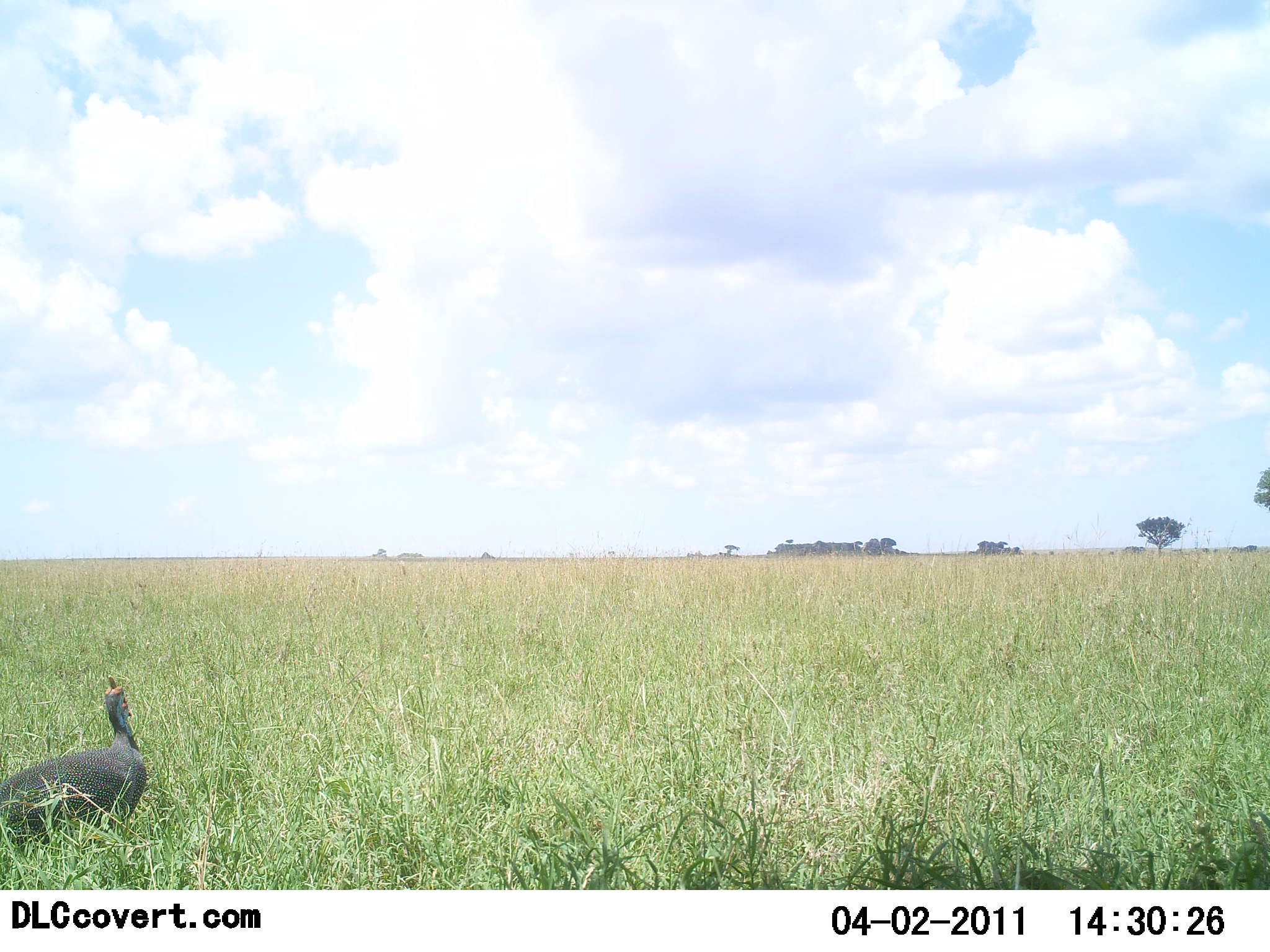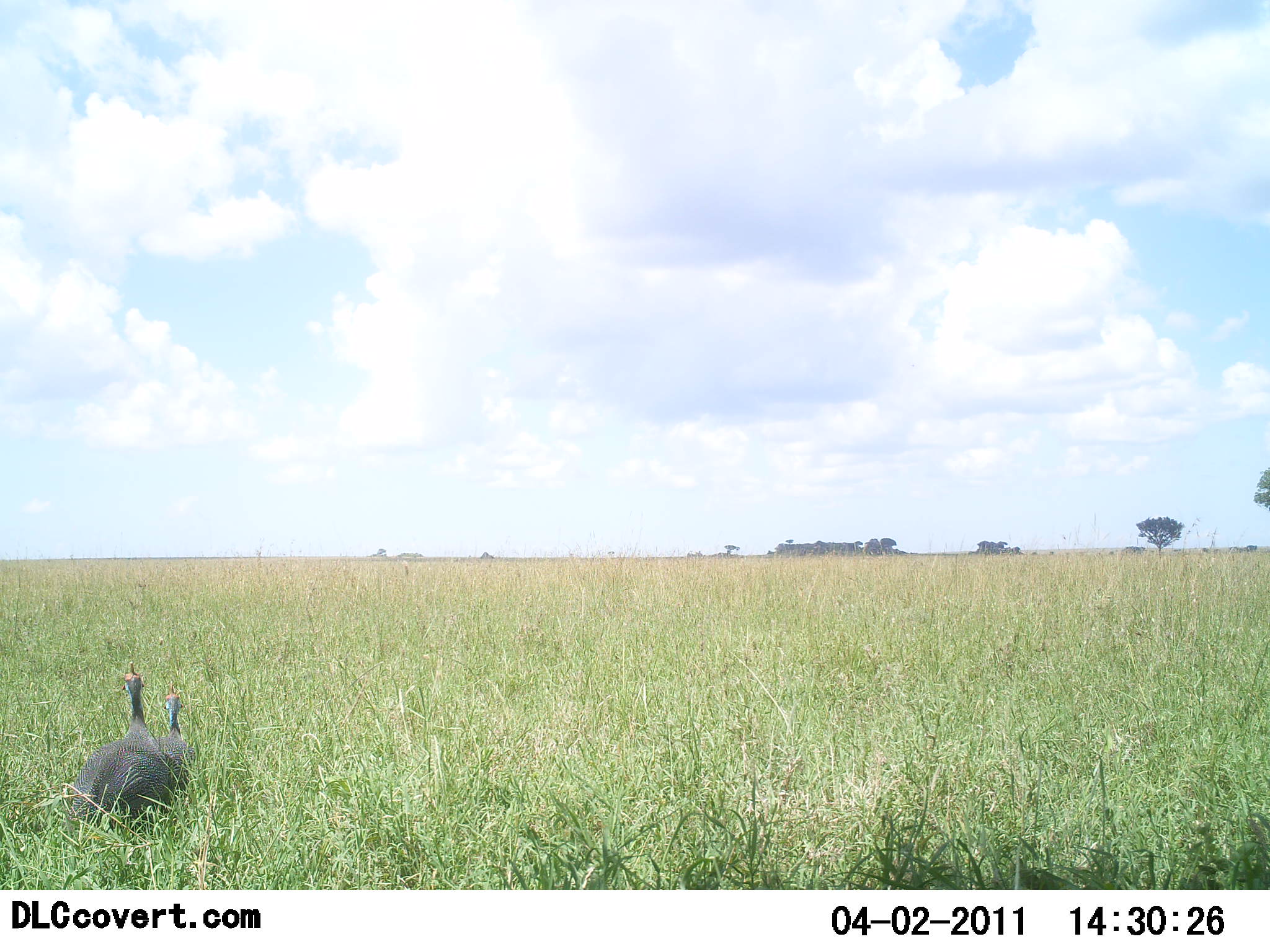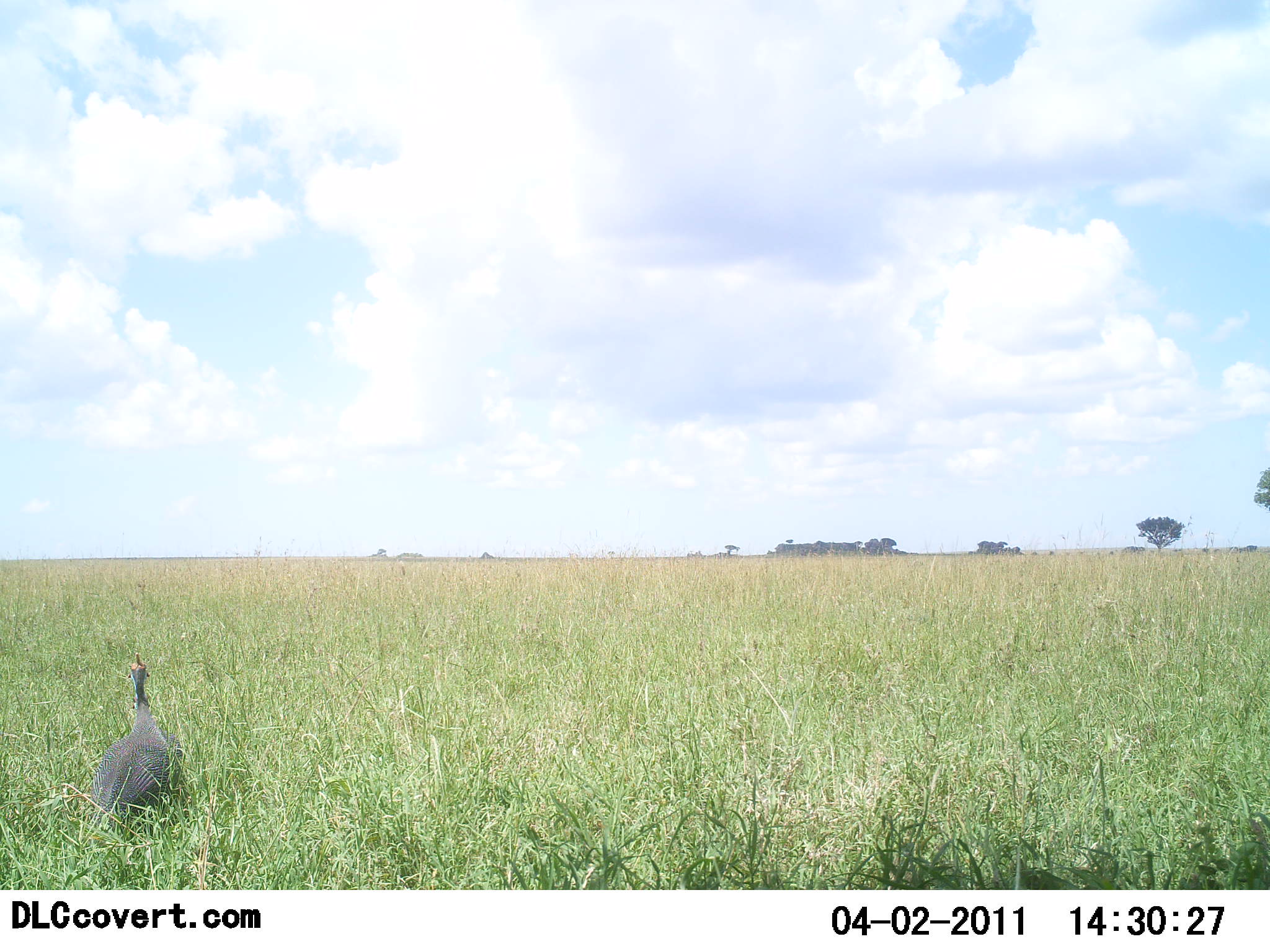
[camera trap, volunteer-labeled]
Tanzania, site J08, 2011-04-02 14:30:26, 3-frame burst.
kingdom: Animalia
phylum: Chordata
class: Aves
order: Galliformes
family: Numididae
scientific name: Numididae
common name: guinea fowl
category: guineafowl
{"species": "guineafowl (guinea fowl) (Numididae)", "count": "2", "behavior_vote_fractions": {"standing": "9%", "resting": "0%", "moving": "100%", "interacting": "0%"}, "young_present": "0%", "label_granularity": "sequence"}